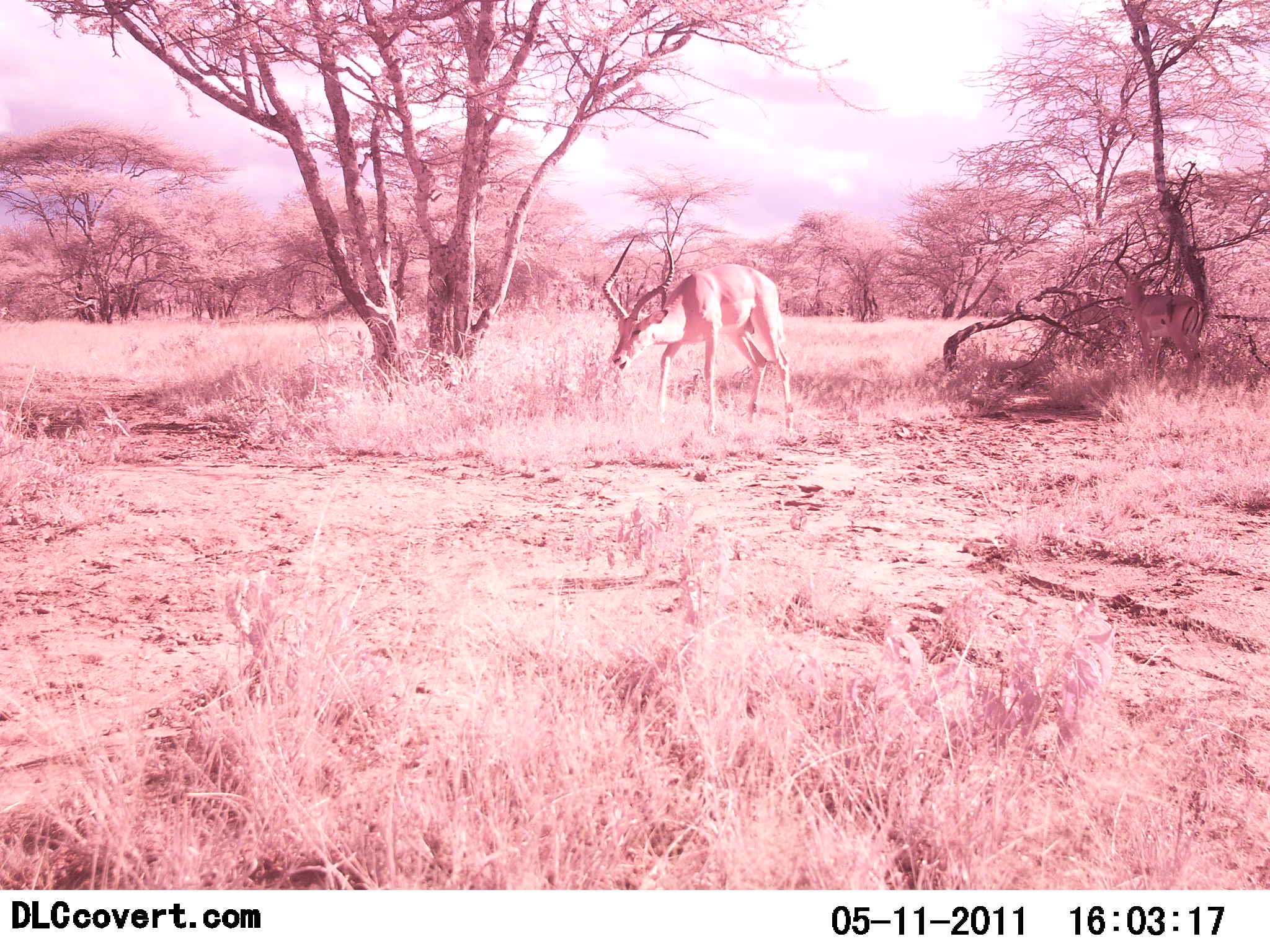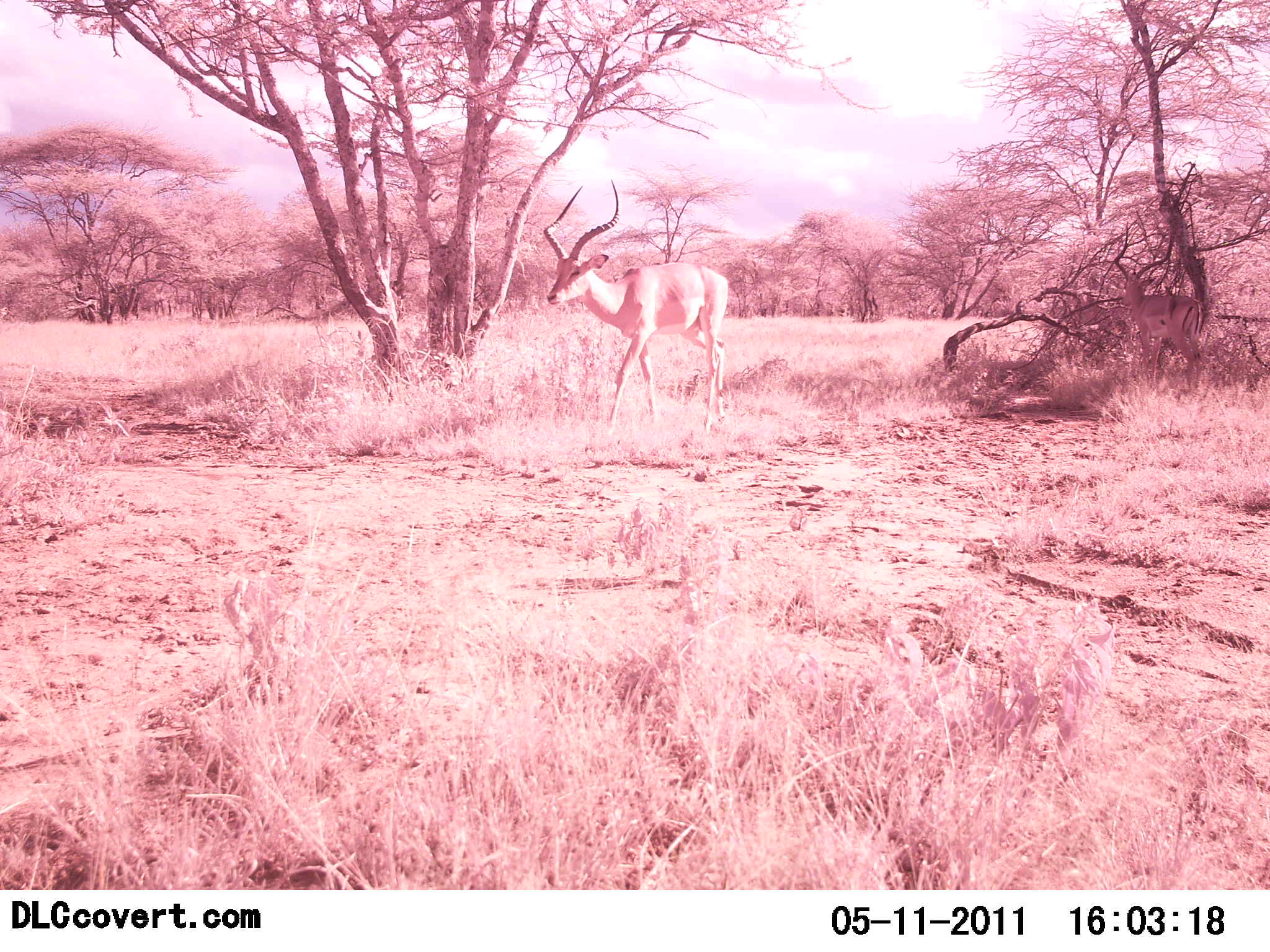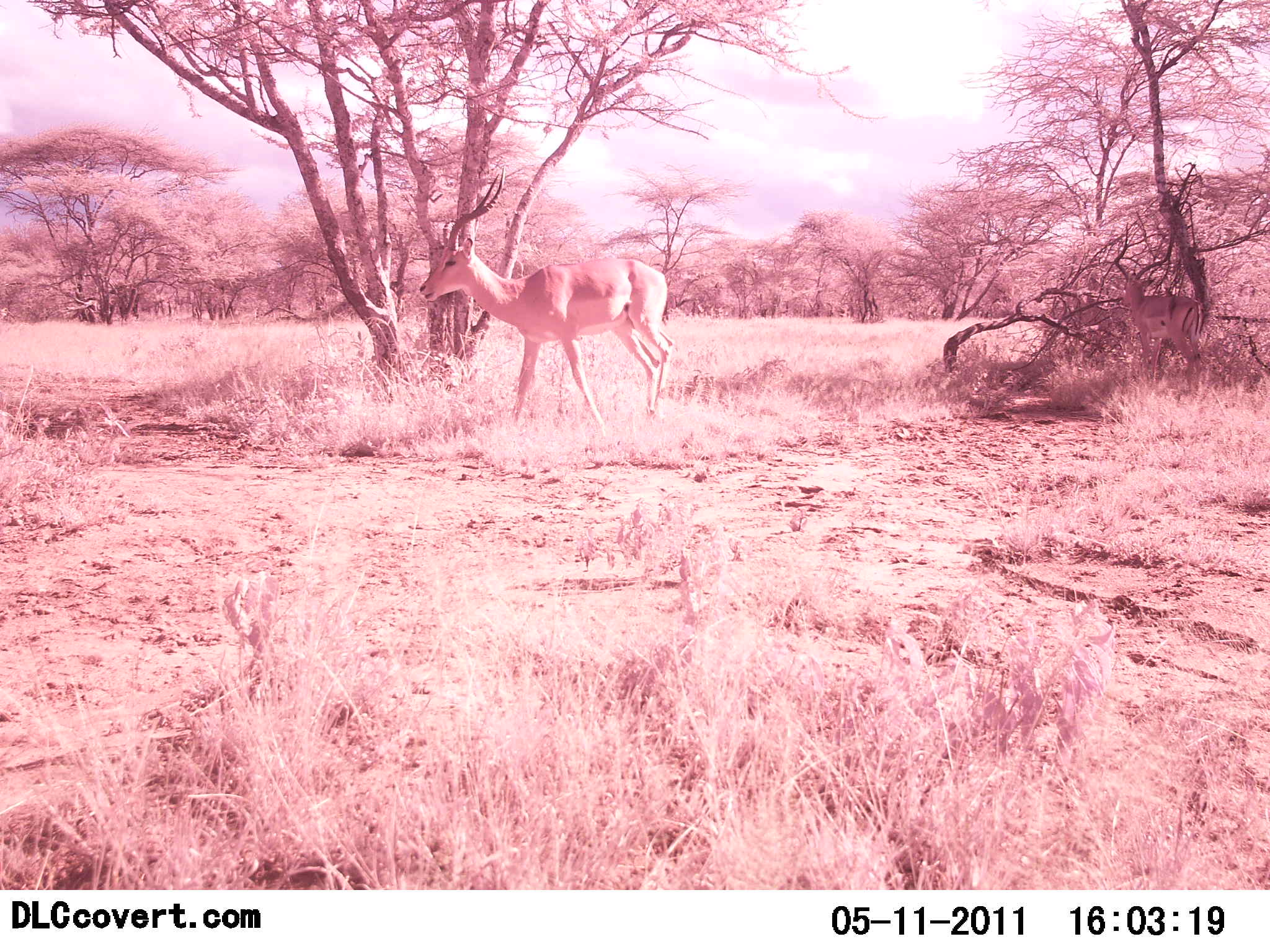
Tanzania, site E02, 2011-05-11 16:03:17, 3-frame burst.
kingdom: Animalia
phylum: Chordata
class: Mammalia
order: Artiodactyla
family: Bovidae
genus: Aepyceros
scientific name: Aepyceros melampus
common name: impala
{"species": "impala (Aepyceros melampus)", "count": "1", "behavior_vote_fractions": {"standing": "8%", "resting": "0%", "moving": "83%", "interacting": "0%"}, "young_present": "0%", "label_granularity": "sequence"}